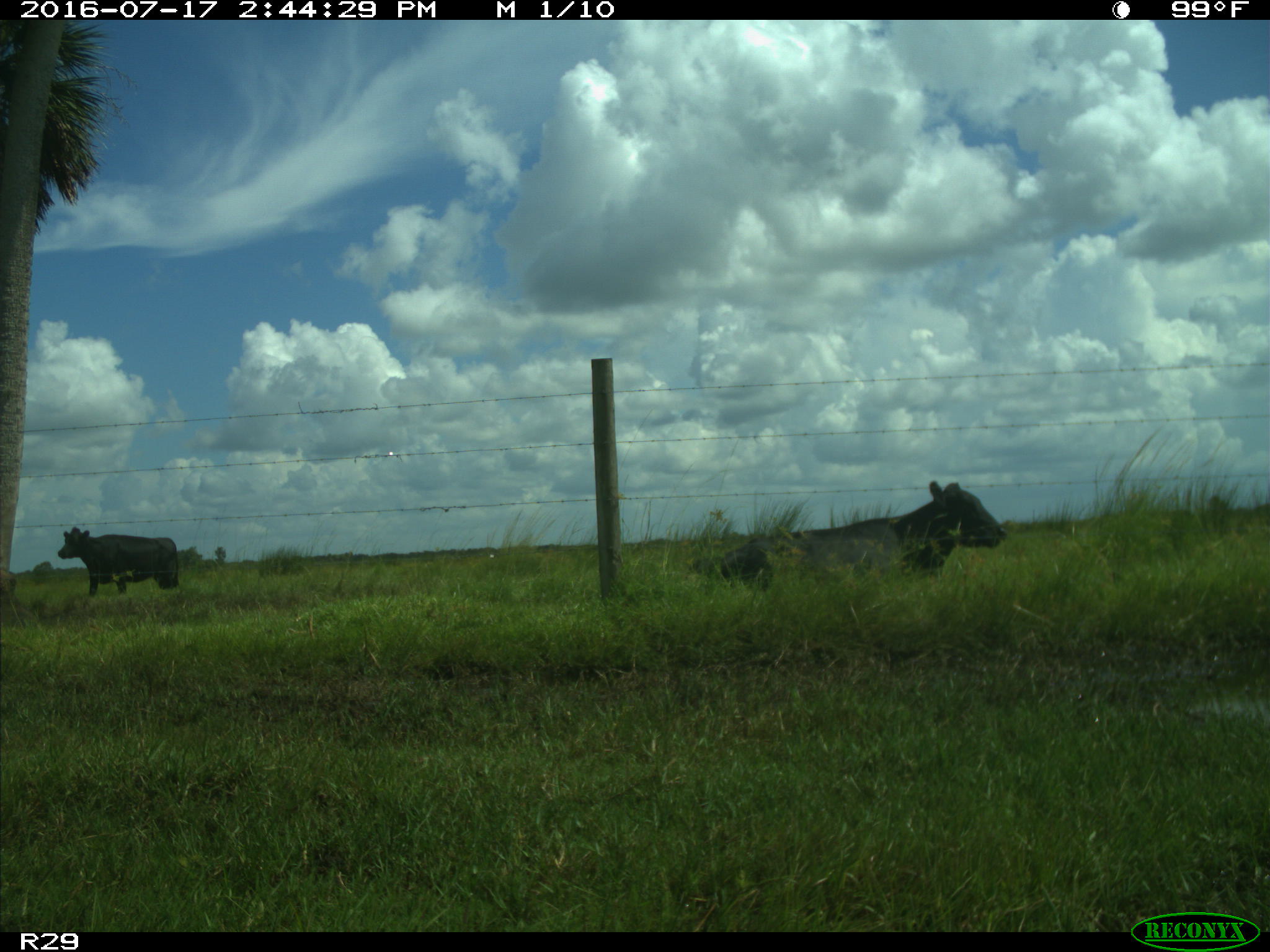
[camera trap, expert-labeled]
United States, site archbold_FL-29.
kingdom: Animalia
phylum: Chordata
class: Mammalia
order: Artiodactyla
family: Bovidae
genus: Bos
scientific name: Bos taurus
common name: domestic cow